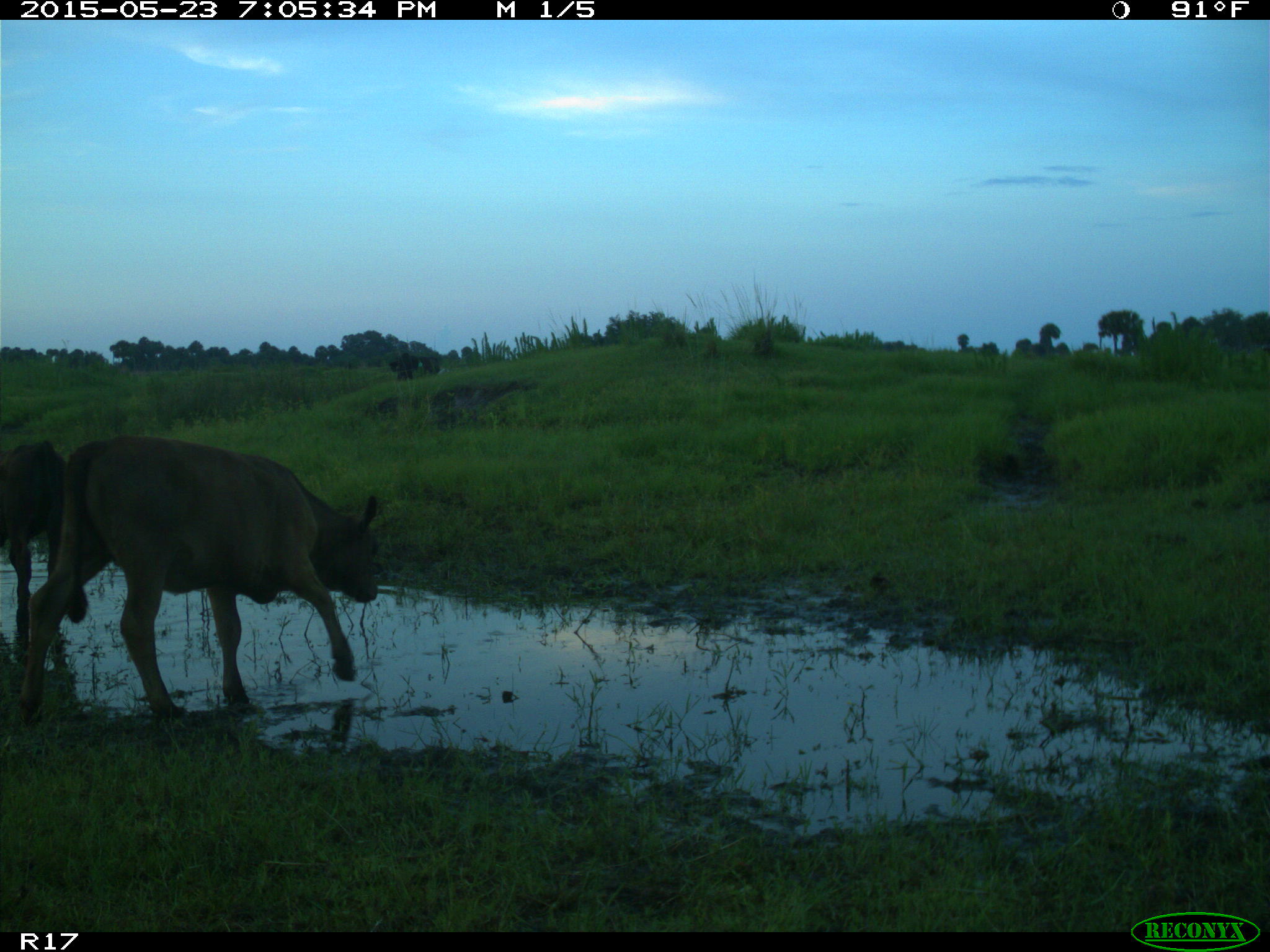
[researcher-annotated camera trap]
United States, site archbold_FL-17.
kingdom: Animalia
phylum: Chordata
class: Mammalia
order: Artiodactyla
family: Bovidae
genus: Bos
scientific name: Bos taurus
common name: domestic cow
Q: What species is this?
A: Bos taurus (domestic cow).